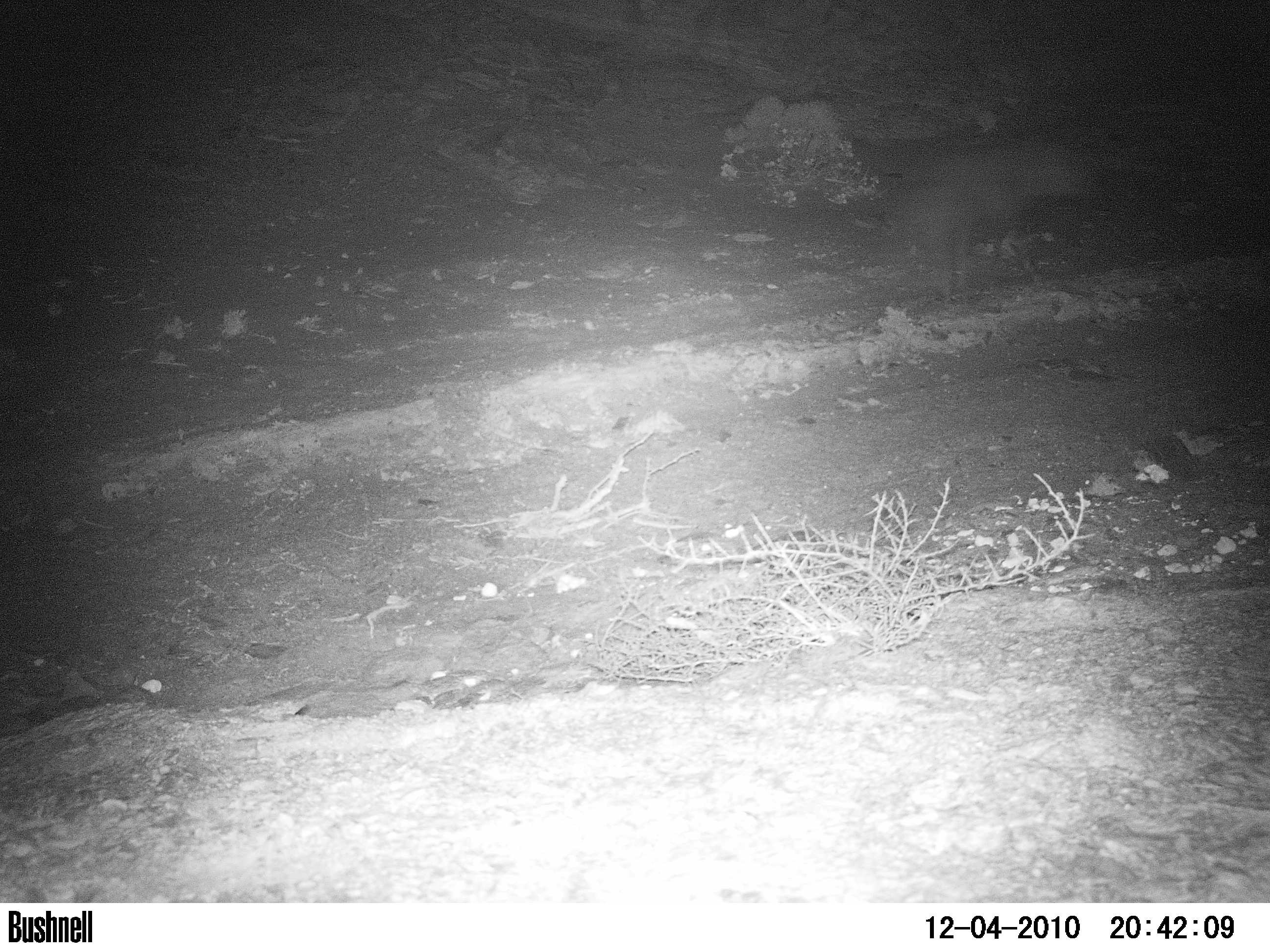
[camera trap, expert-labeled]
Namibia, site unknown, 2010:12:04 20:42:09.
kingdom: Animalia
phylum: Chordata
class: Mammalia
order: Carnivora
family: Hyaenidae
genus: Parahyaena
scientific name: Parahyaena brunnea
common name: brown hyena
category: hyaena brunnea